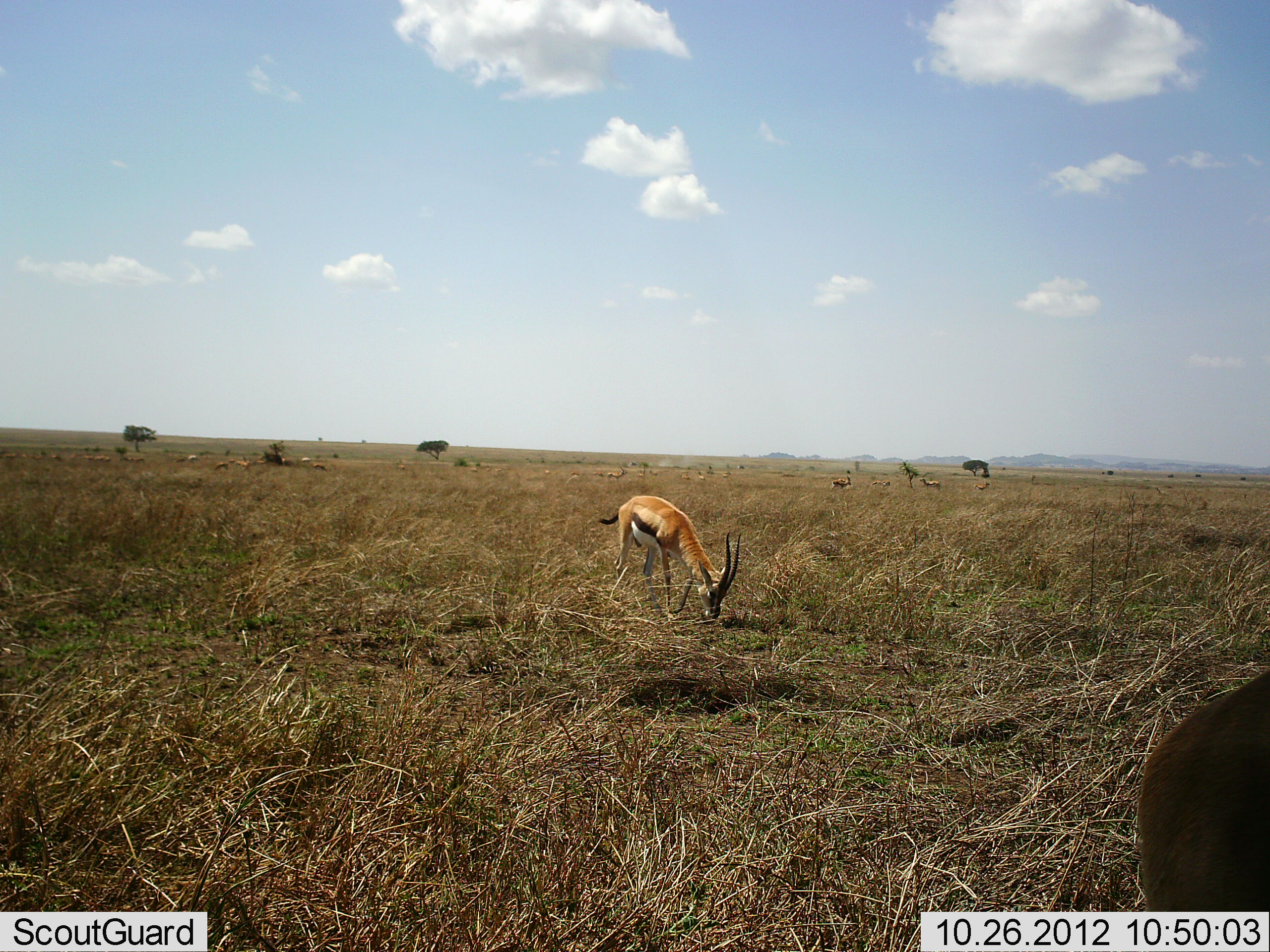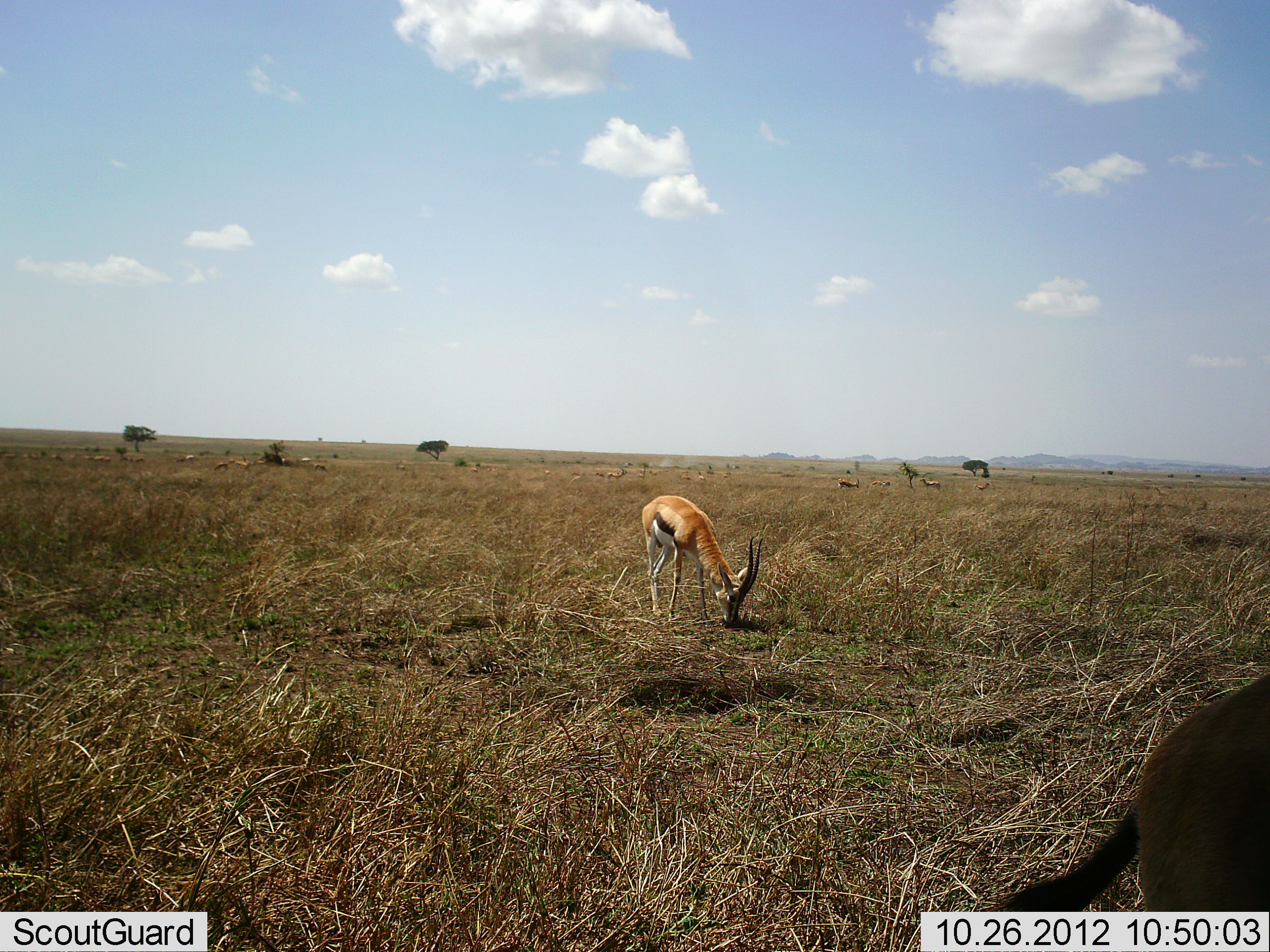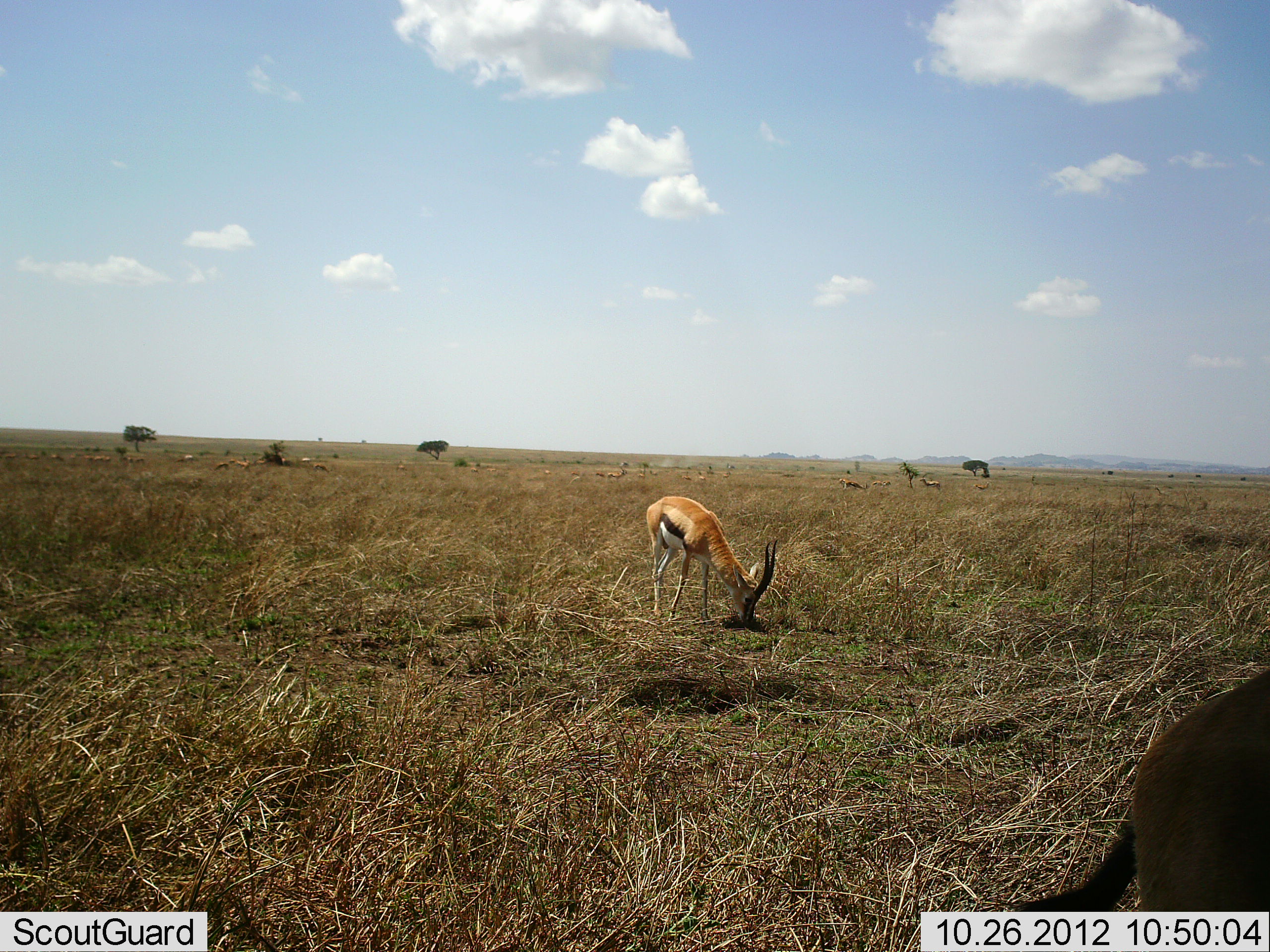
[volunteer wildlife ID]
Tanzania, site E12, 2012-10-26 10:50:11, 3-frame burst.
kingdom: Animalia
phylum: Chordata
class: Mammalia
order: Artiodactyla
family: Bovidae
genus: Eudorcas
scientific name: Eudorcas thomsonii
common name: thomson's gazelle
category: gazellethomsons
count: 11-50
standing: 50%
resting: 0%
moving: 30%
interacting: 0%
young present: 0%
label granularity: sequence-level